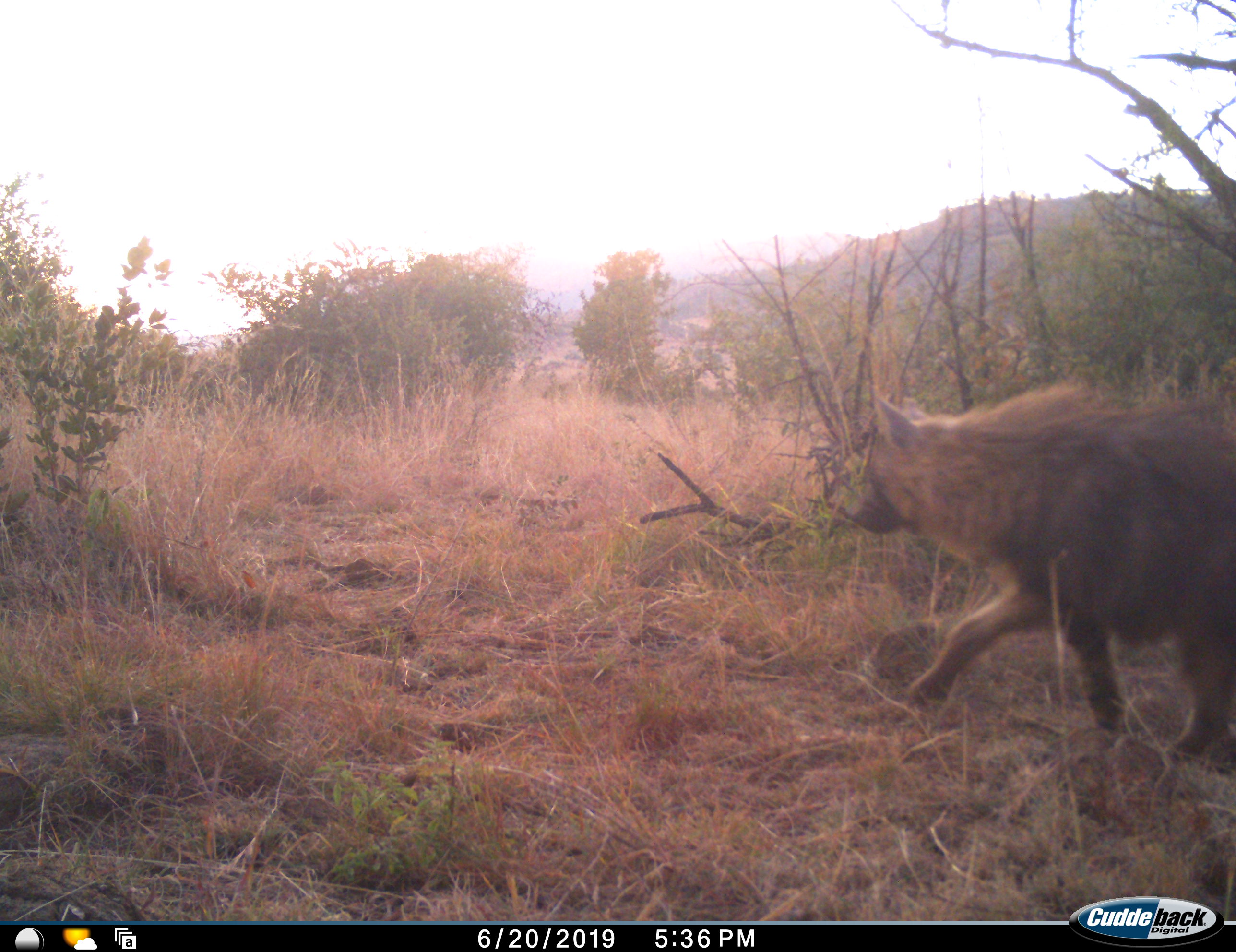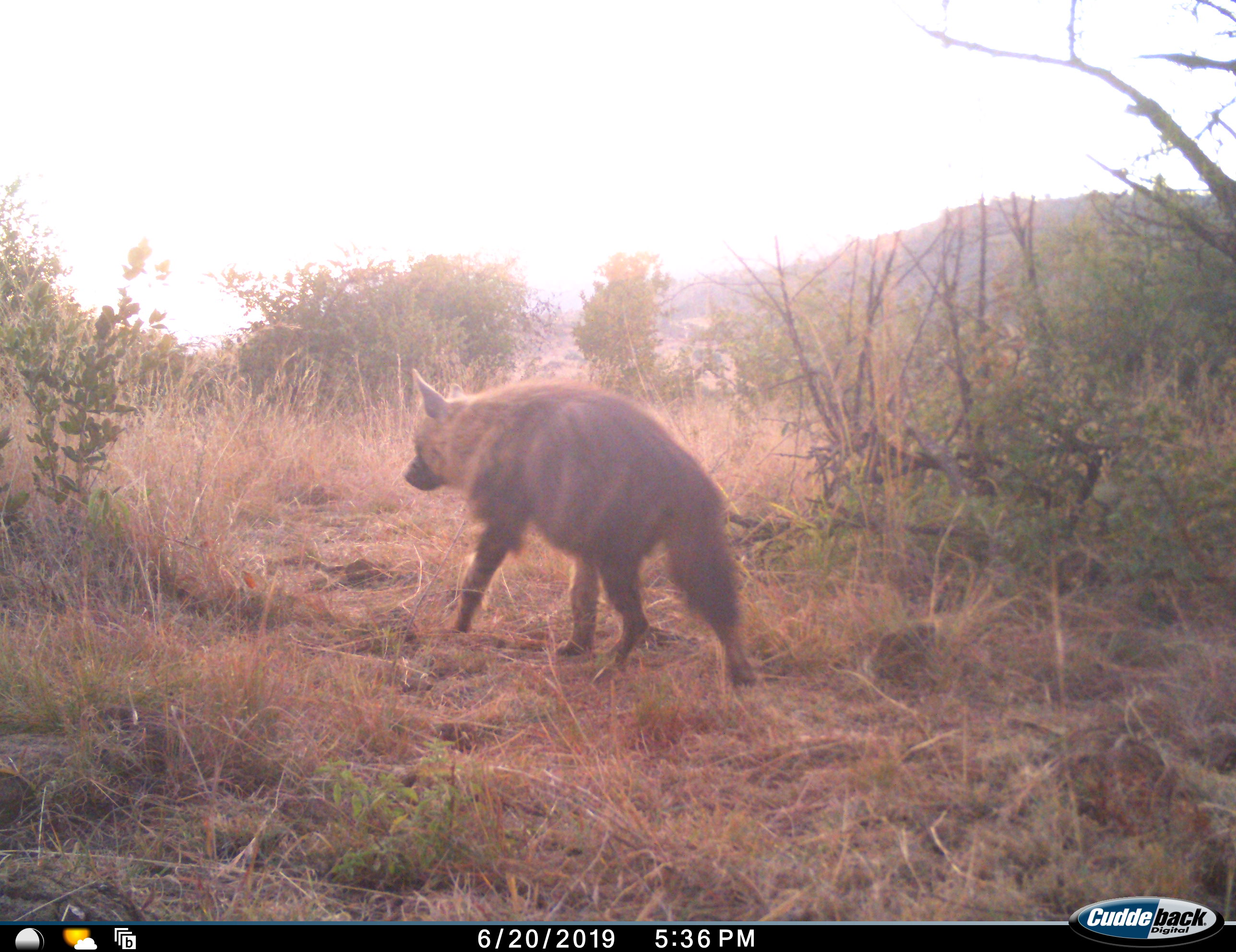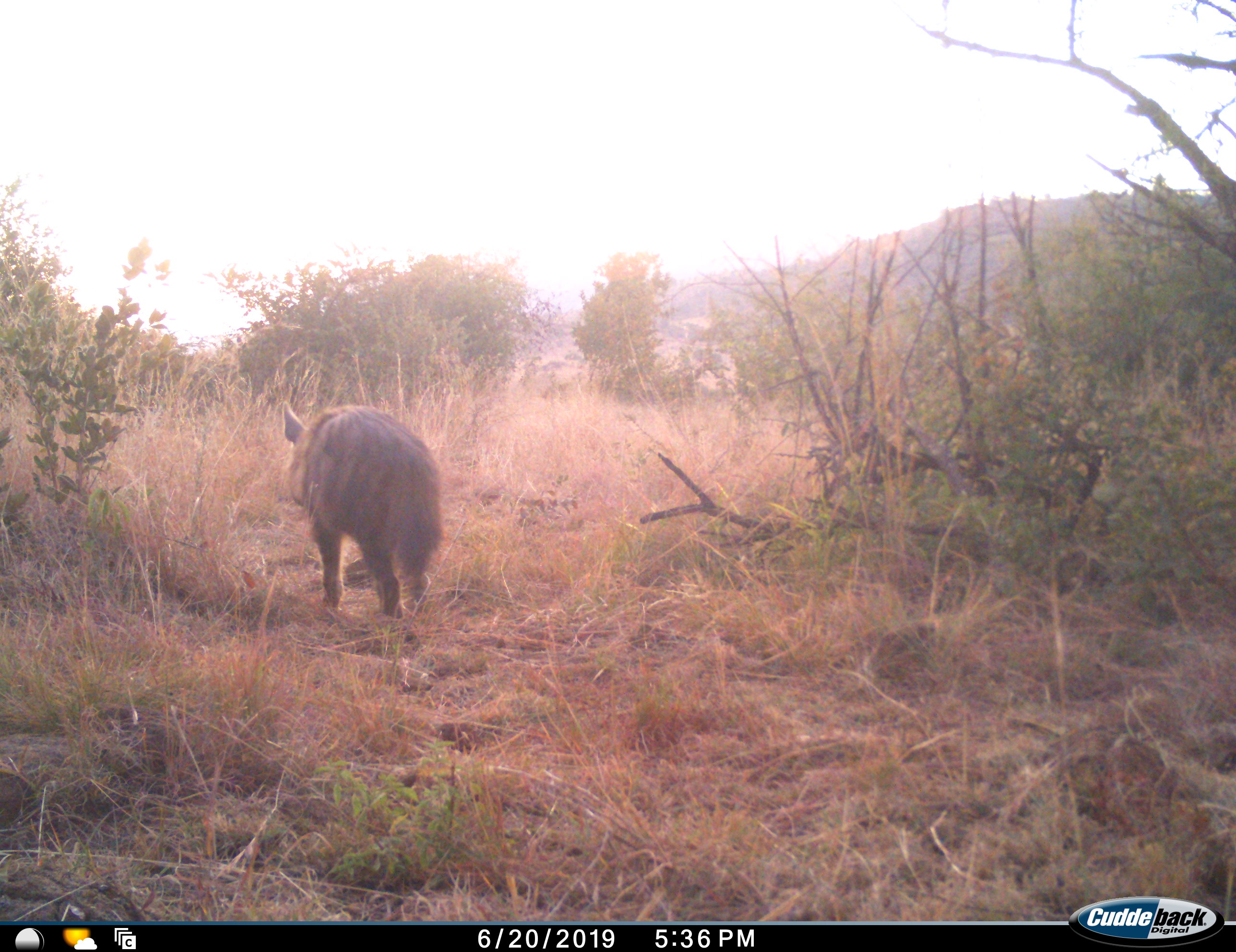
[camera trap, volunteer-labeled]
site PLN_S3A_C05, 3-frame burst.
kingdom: Animalia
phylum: Chordata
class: Mammalia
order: Carnivora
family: Hyaenidae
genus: Parahyaena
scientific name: Parahyaena brunnea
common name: brown hyena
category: hyenabrown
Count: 1.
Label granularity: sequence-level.